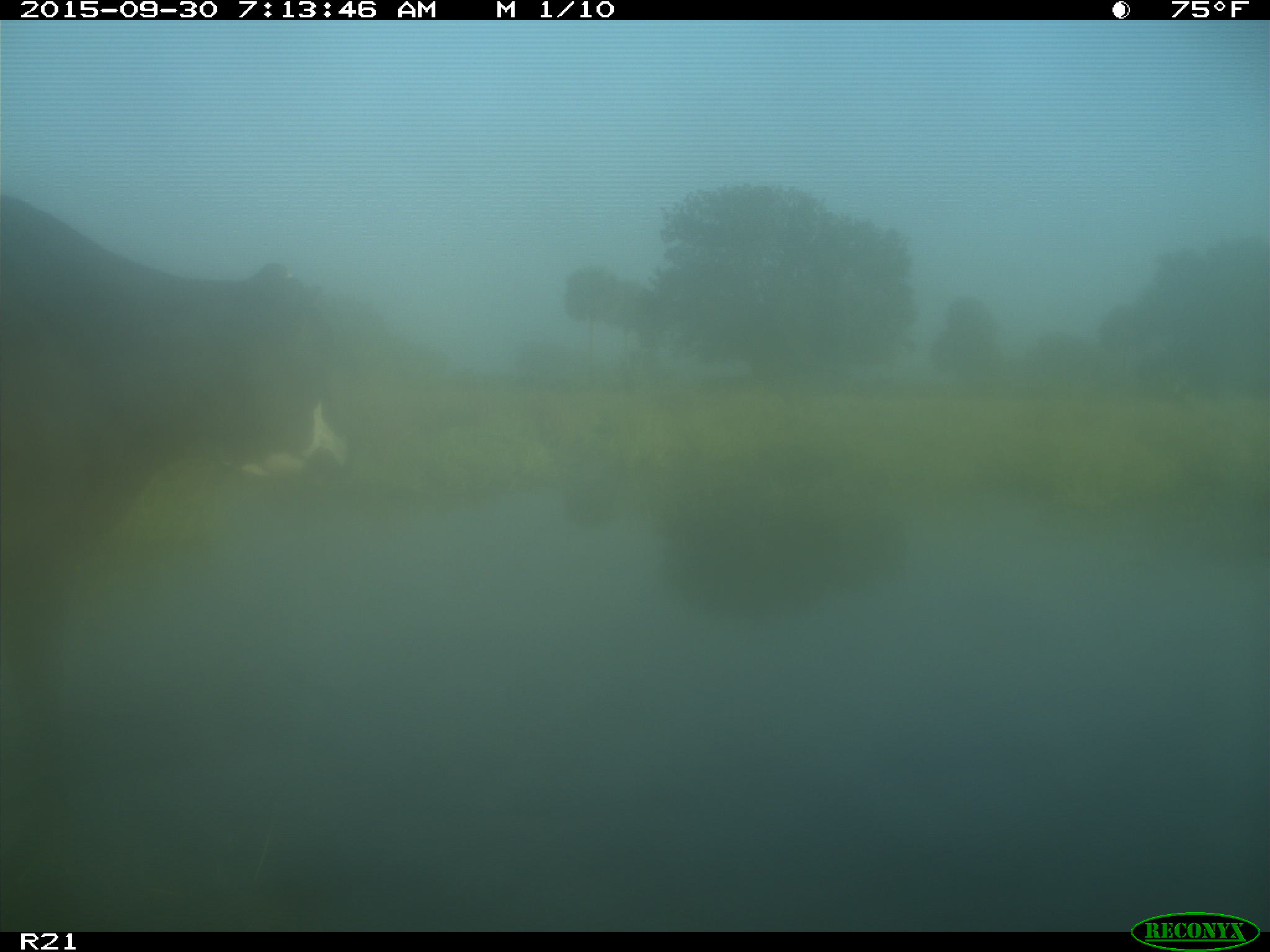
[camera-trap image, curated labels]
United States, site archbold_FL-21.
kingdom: Animalia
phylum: Chordata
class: Mammalia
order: Artiodactyla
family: Bovidae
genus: Bos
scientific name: Bos taurus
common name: domestic cow